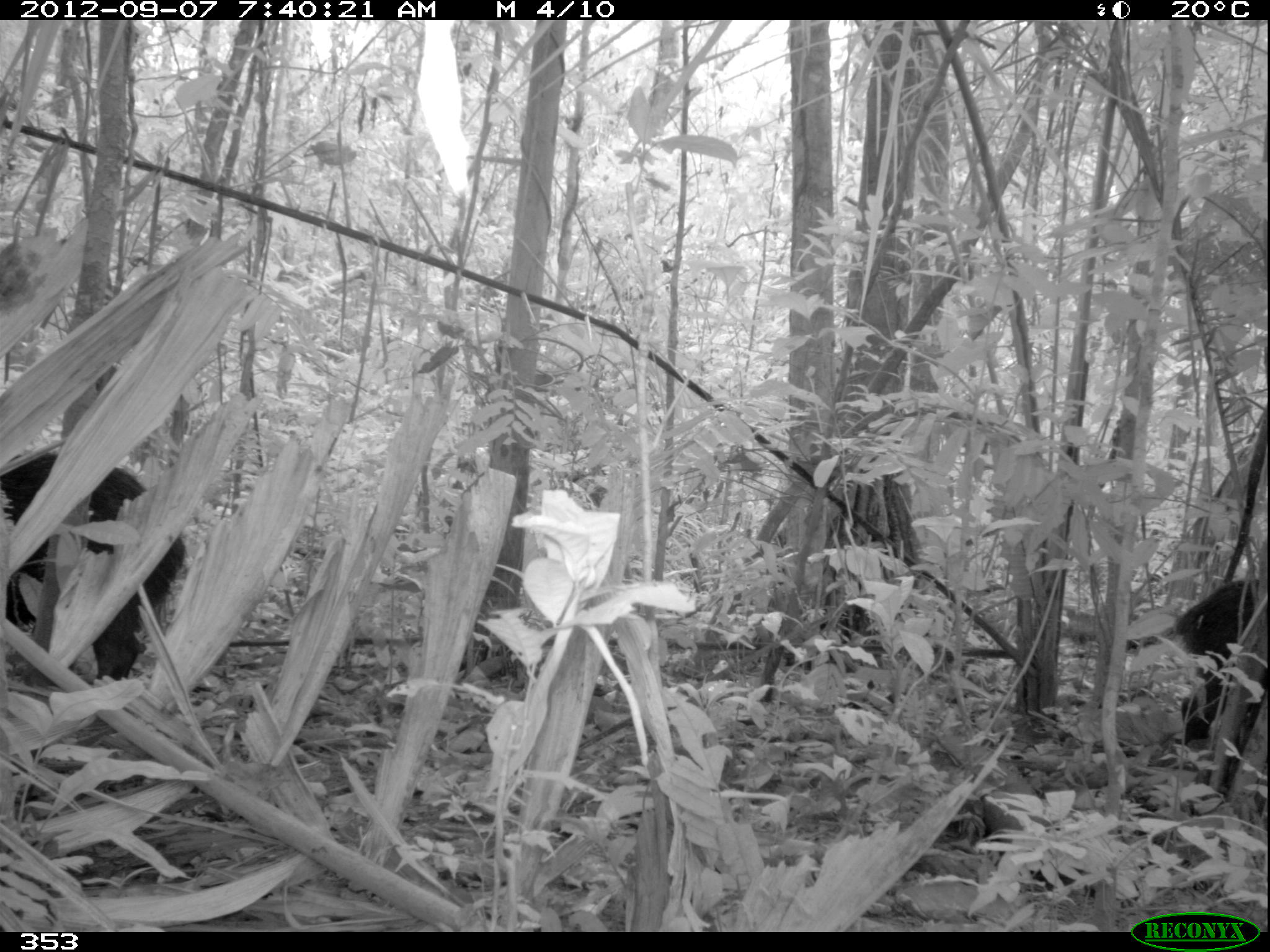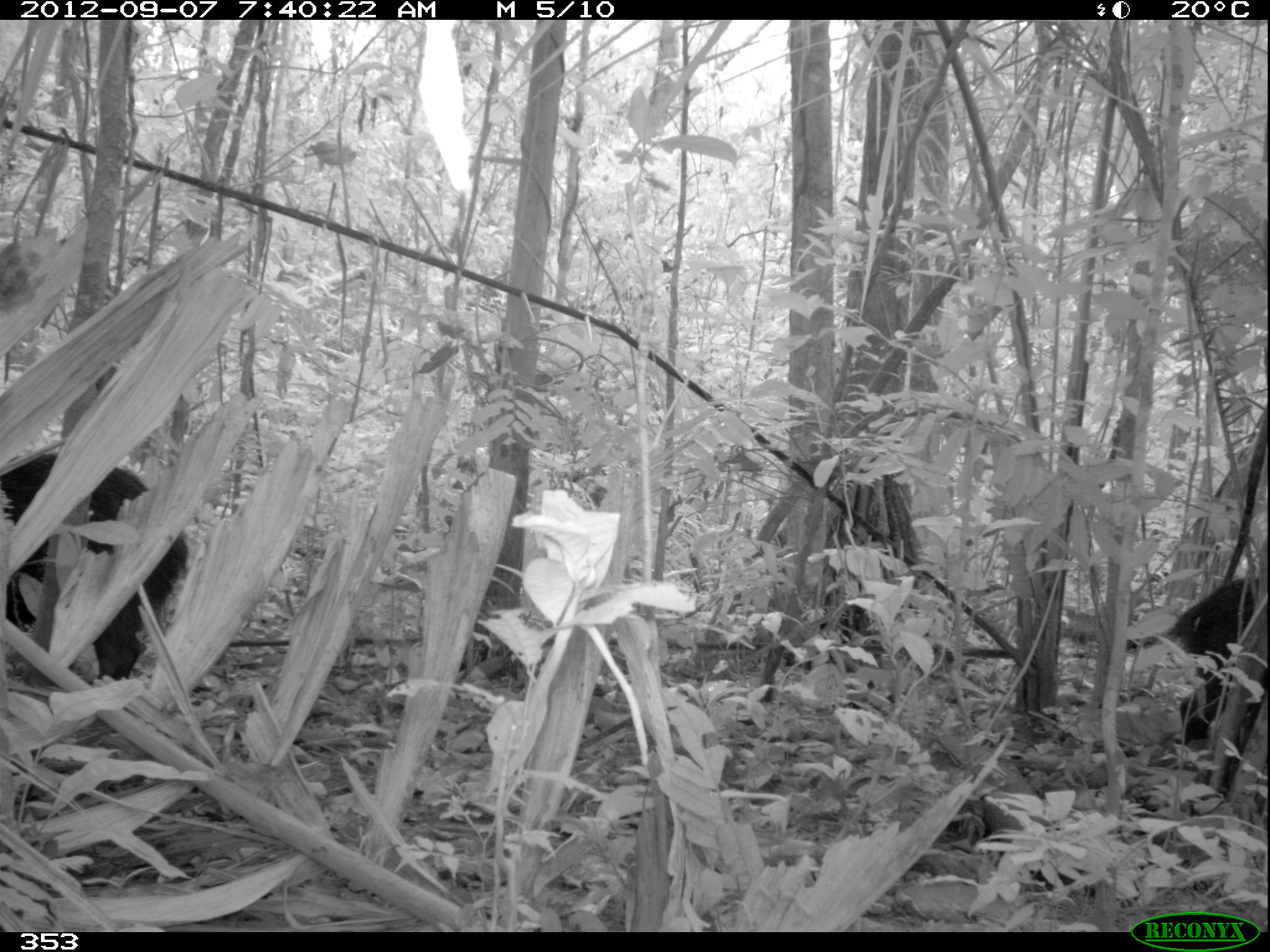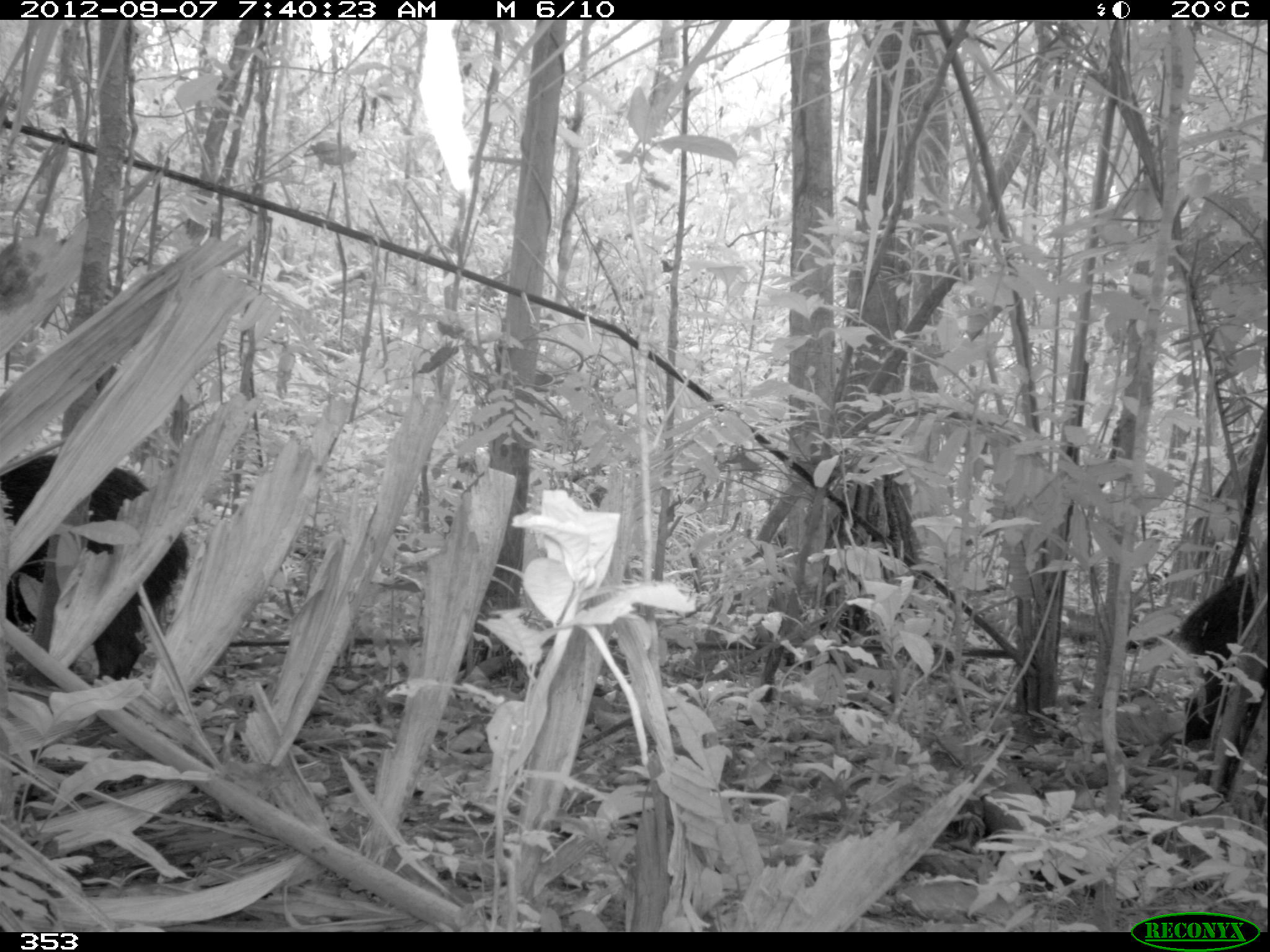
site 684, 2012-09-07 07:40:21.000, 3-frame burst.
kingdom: Animalia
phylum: Chordata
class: Mammalia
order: Artiodactyla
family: Tayassuidae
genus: Tayassu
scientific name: Tayassu pecari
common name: white-lipped peccary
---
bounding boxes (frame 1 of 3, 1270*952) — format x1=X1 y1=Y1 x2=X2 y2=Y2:
tayassu pecari: x1=0 y1=452 x2=184 y2=678; x1=1172 y1=578 x2=1267 y2=744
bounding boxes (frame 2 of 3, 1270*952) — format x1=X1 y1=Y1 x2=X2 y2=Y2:
tayassu pecari: x1=0 y1=452 x2=191 y2=678; x1=1166 y1=578 x2=1267 y2=743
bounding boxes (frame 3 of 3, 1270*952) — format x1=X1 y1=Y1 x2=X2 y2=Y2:
tayassu pecari: x1=0 y1=452 x2=188 y2=678; x1=1174 y1=569 x2=1266 y2=745